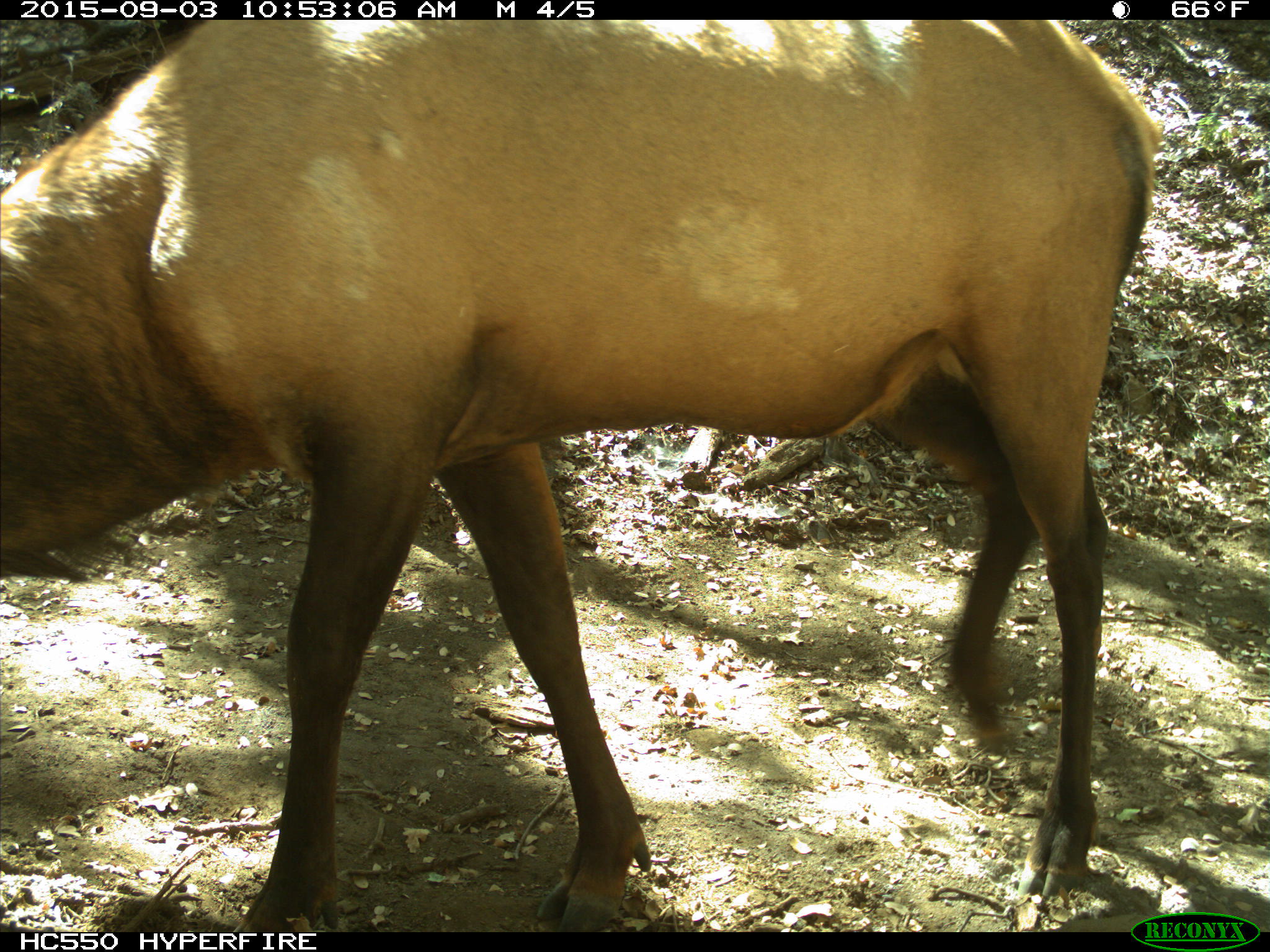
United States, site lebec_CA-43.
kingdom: Animalia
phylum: Chordata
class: Mammalia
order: Artiodactyla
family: Cervidae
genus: Cervus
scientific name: Cervus canadensis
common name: elk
Cervus canadensis (elk).